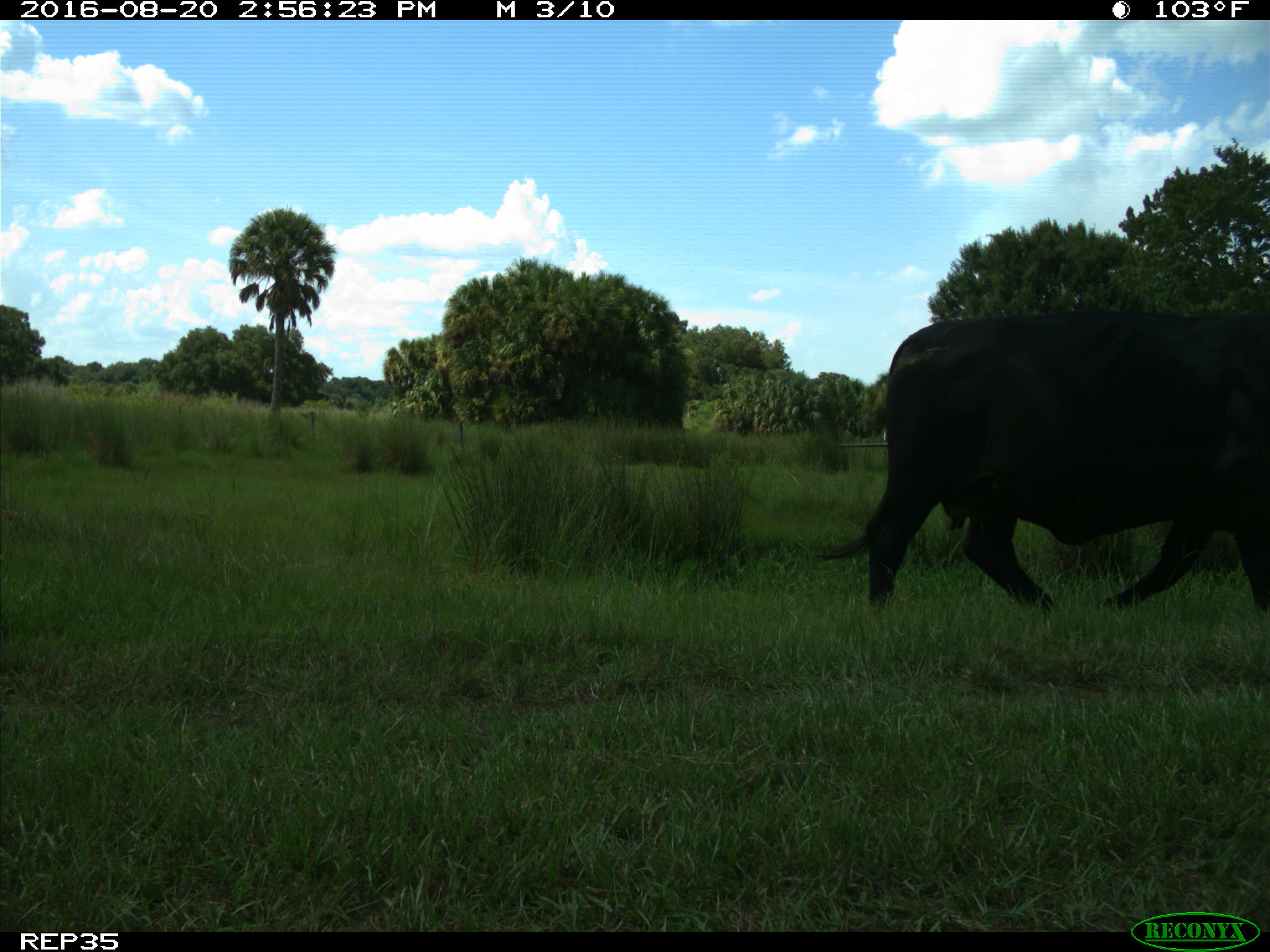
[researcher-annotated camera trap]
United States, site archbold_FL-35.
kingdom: Animalia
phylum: Chordata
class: Mammalia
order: Artiodactyla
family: Bovidae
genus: Bos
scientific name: Bos taurus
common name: domestic cow